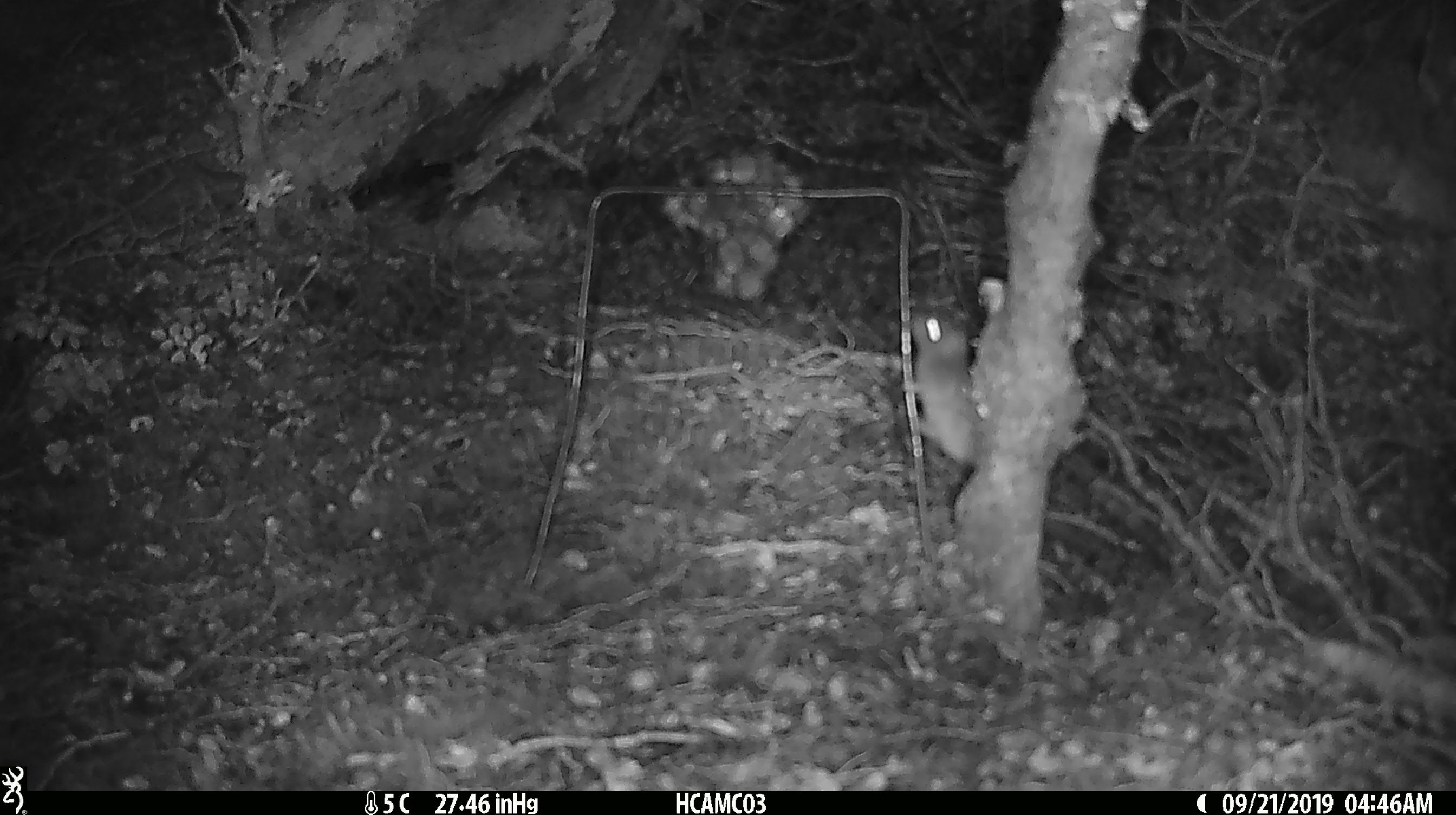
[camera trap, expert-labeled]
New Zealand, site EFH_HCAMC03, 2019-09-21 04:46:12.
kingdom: Animalia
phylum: Chordata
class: Mammalia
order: Rodentia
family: Muridae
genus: Mus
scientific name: Mus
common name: mouse